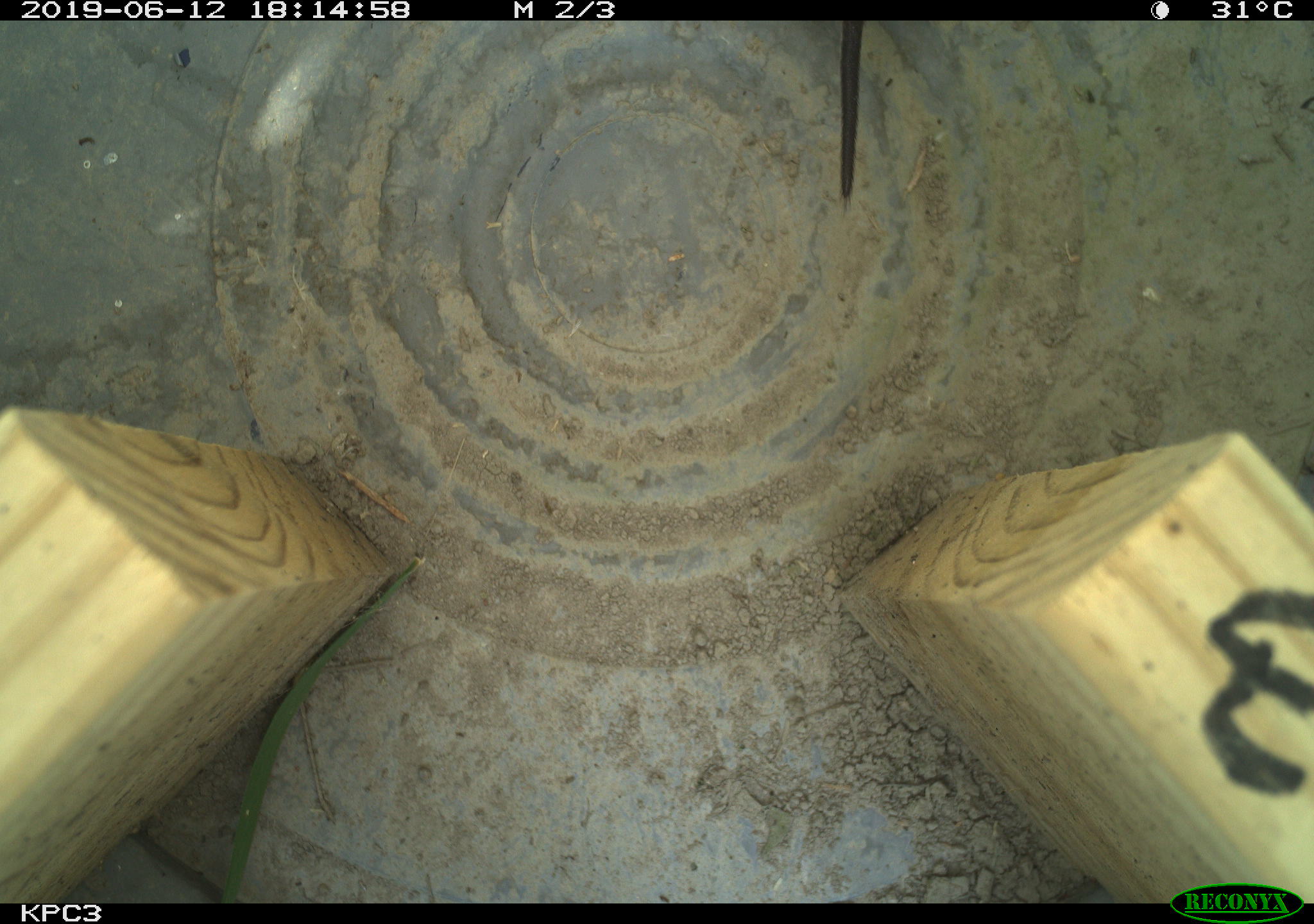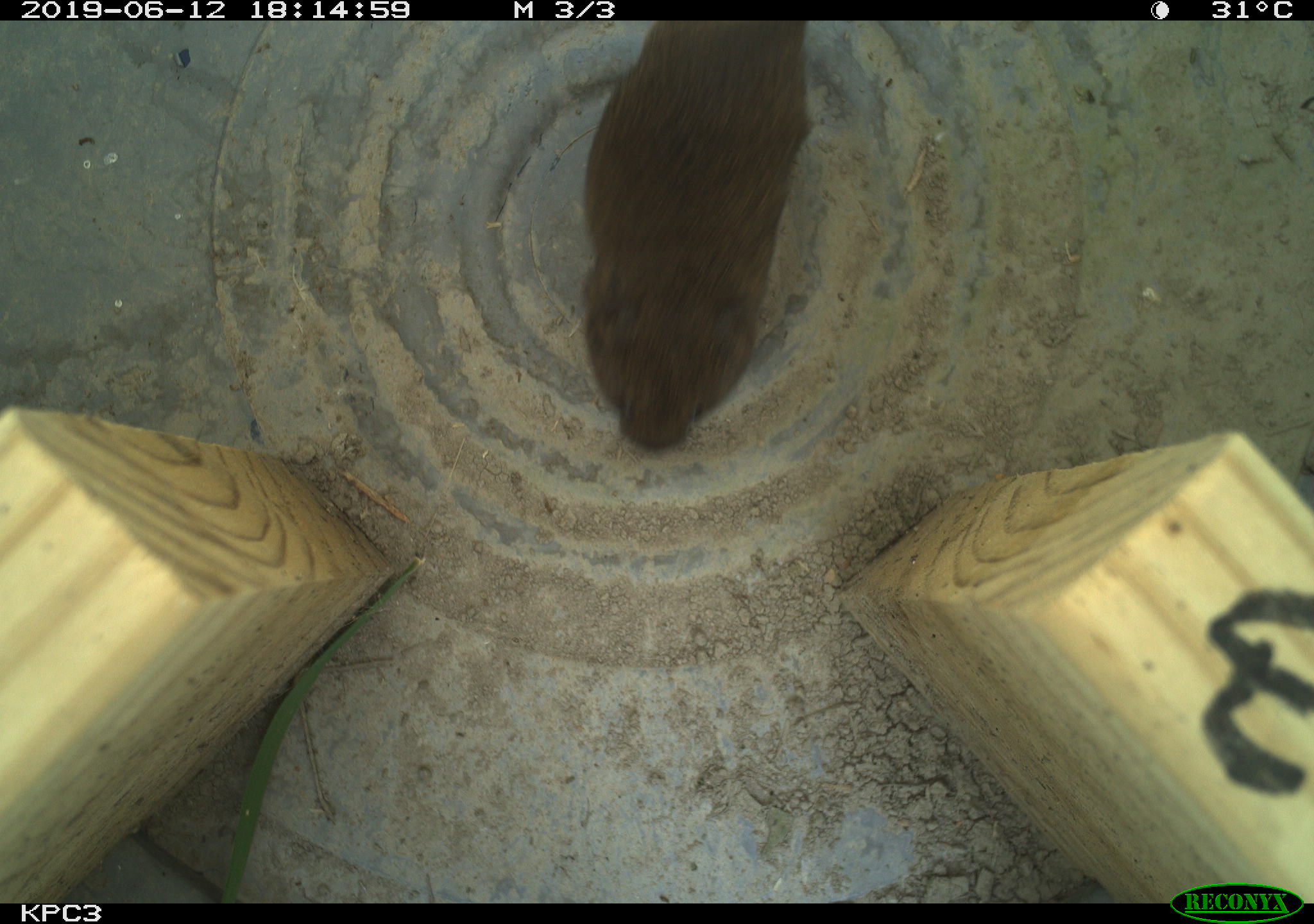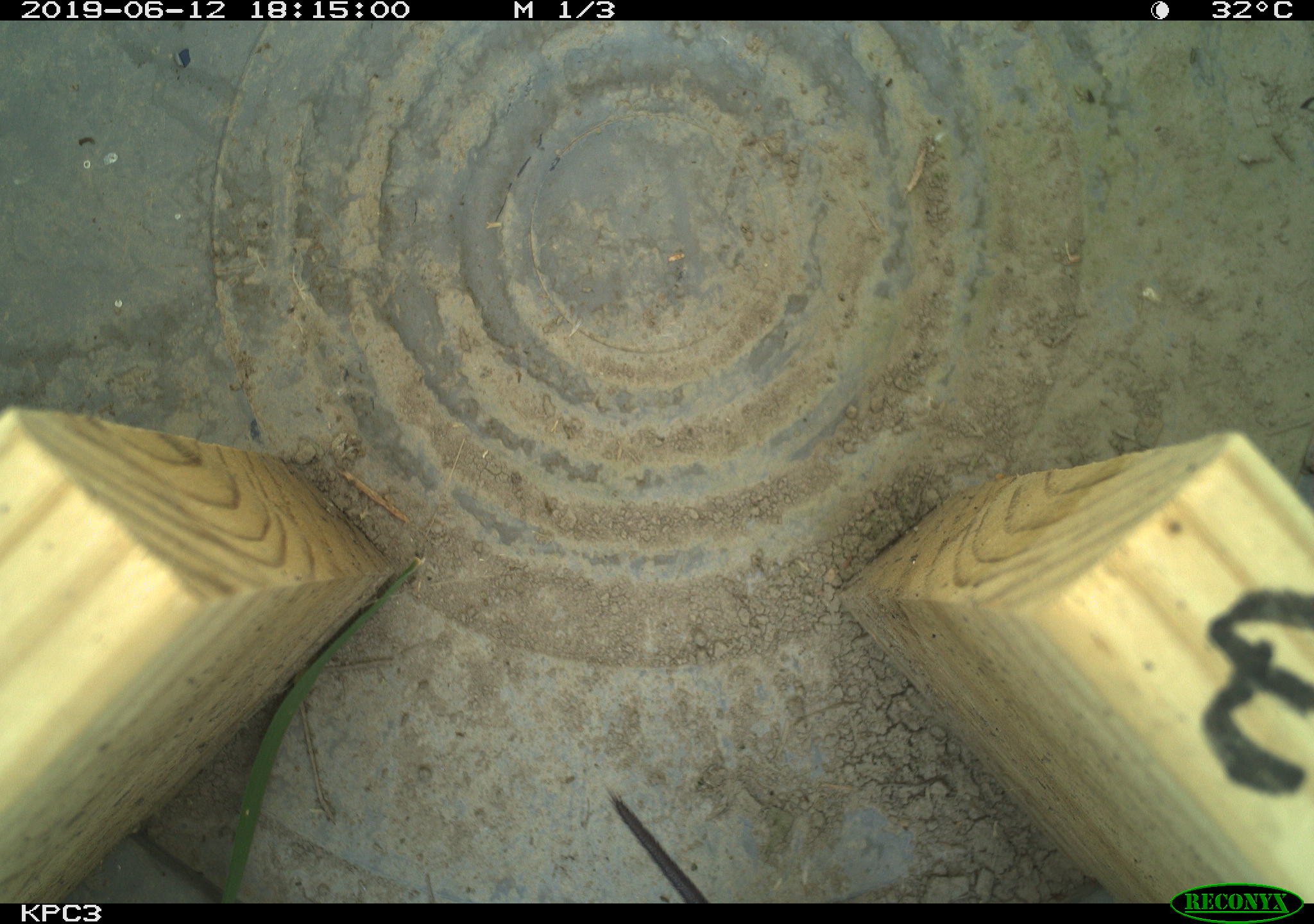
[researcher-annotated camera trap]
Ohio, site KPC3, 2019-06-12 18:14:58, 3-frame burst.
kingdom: Animalia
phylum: Chordata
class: Mammalia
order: Rodentia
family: Cricetidae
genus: Microtus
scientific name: Microtus pennsylvanicus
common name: meadow vole